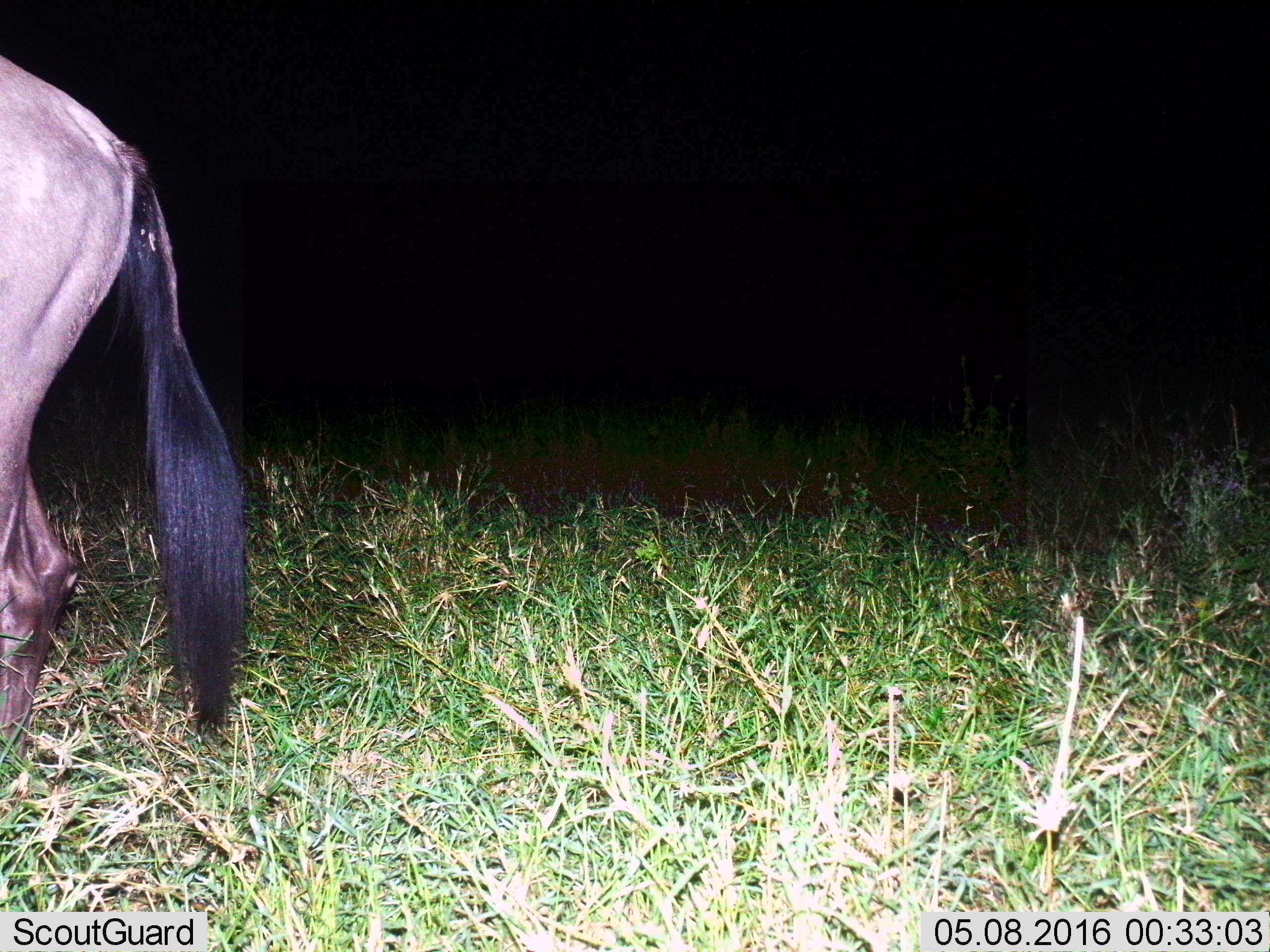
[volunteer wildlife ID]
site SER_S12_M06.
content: unidentified animal